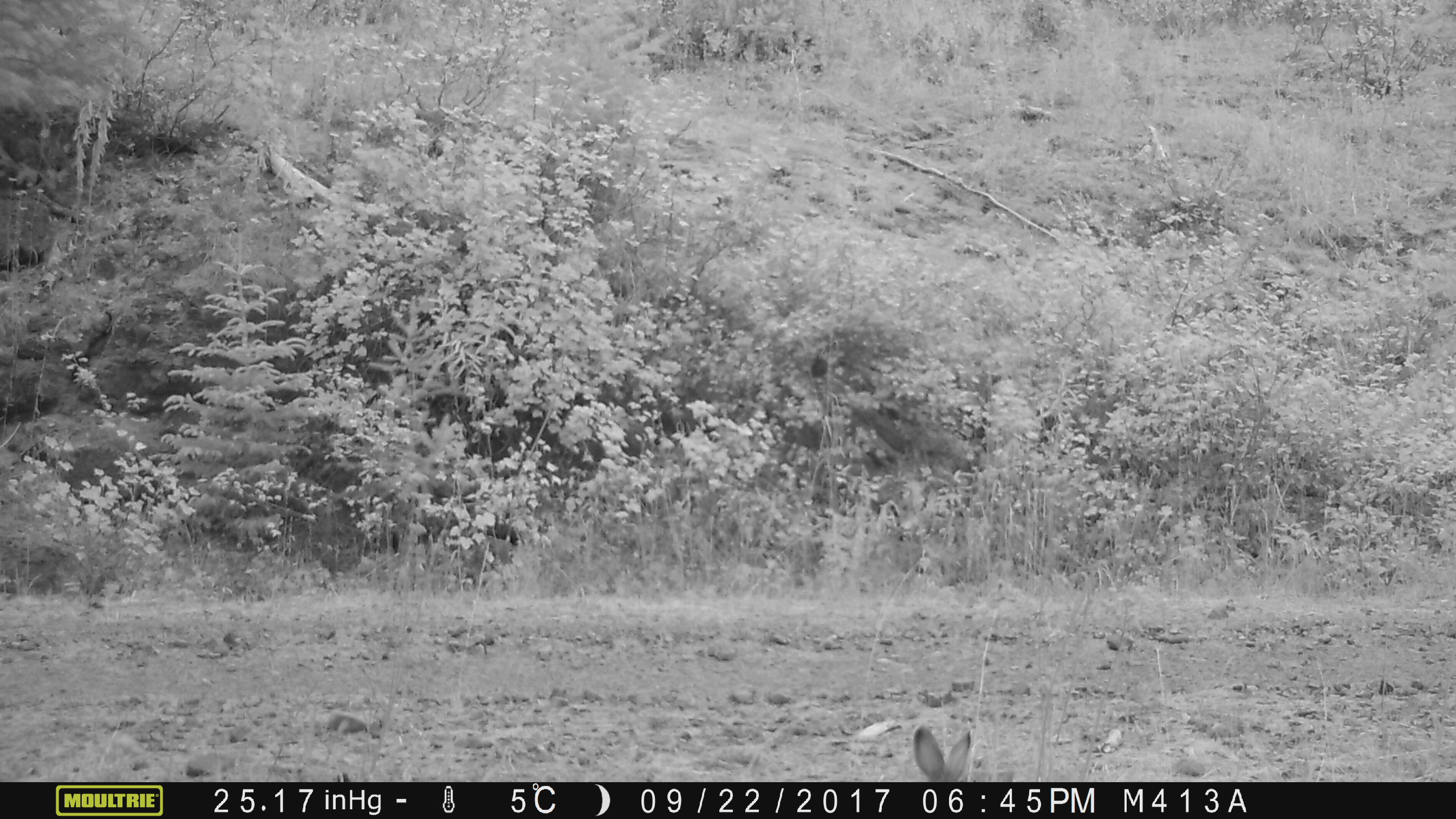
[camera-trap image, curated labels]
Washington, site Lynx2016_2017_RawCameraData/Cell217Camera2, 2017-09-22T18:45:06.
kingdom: Animalia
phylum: Chordata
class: Mammalia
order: Lagomorpha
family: Leporidae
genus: Lepus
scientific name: Lepus americanus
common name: snowshoe hare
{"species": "Lepus americanus (snowshoe hare)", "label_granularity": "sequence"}